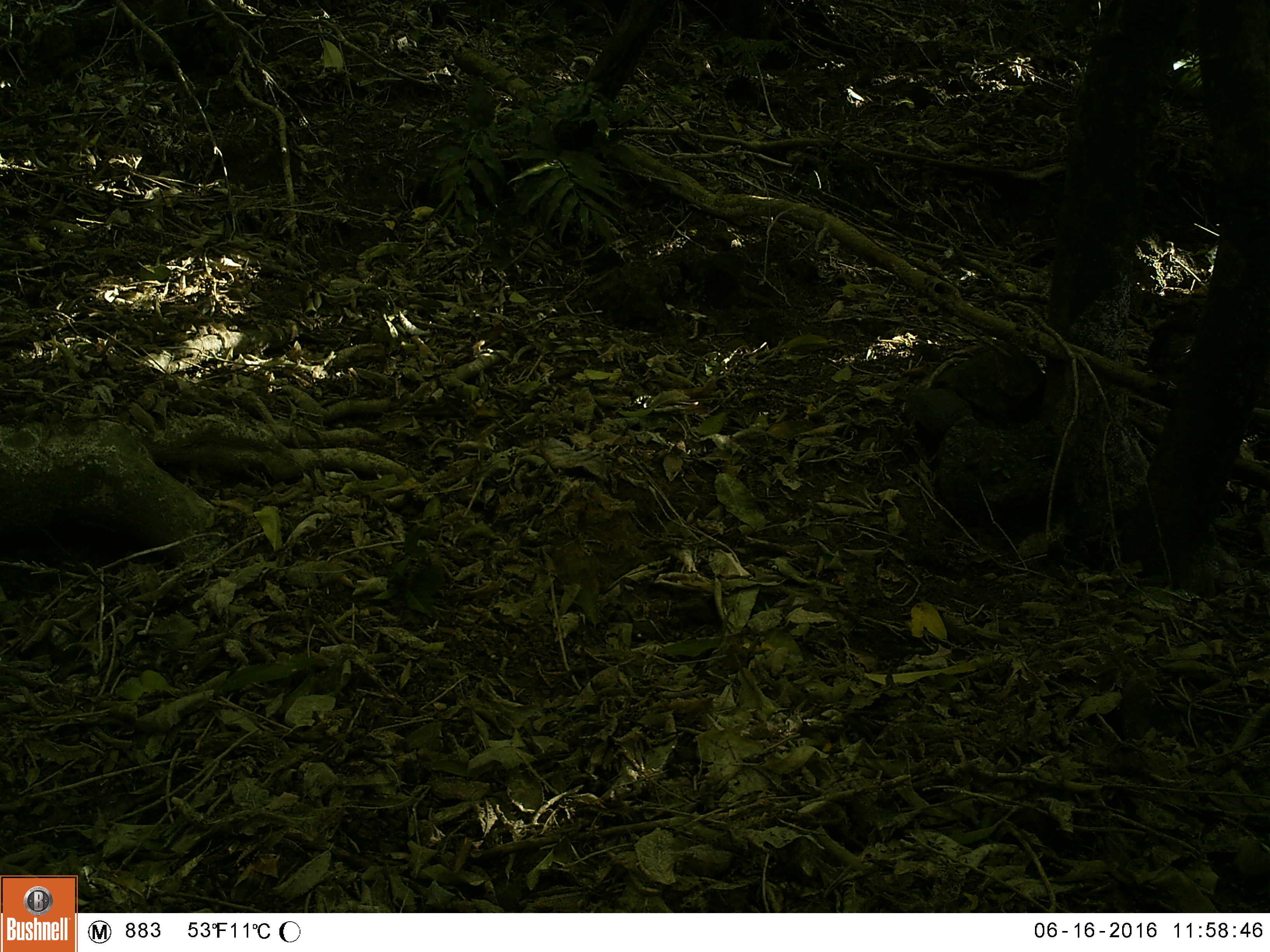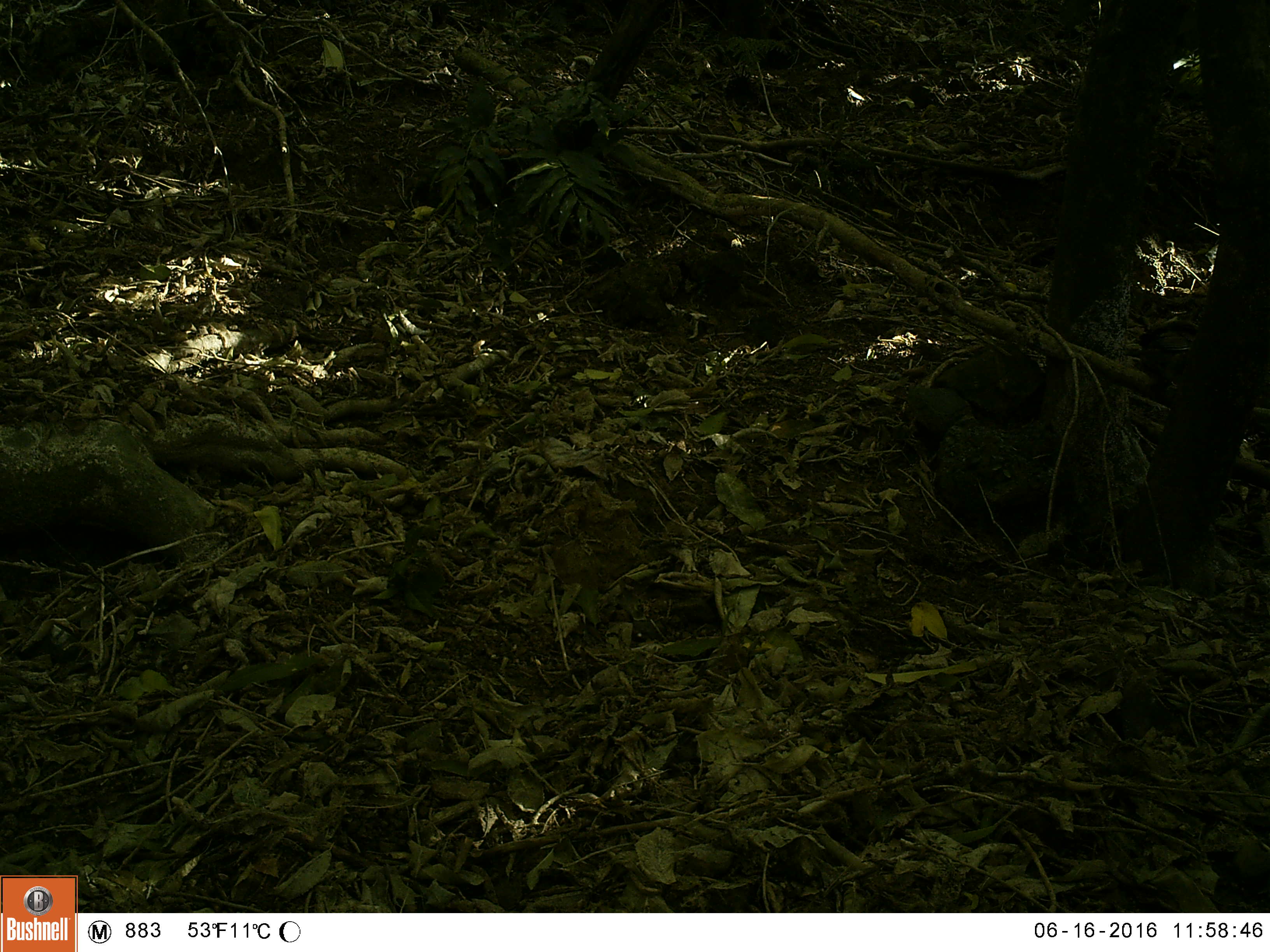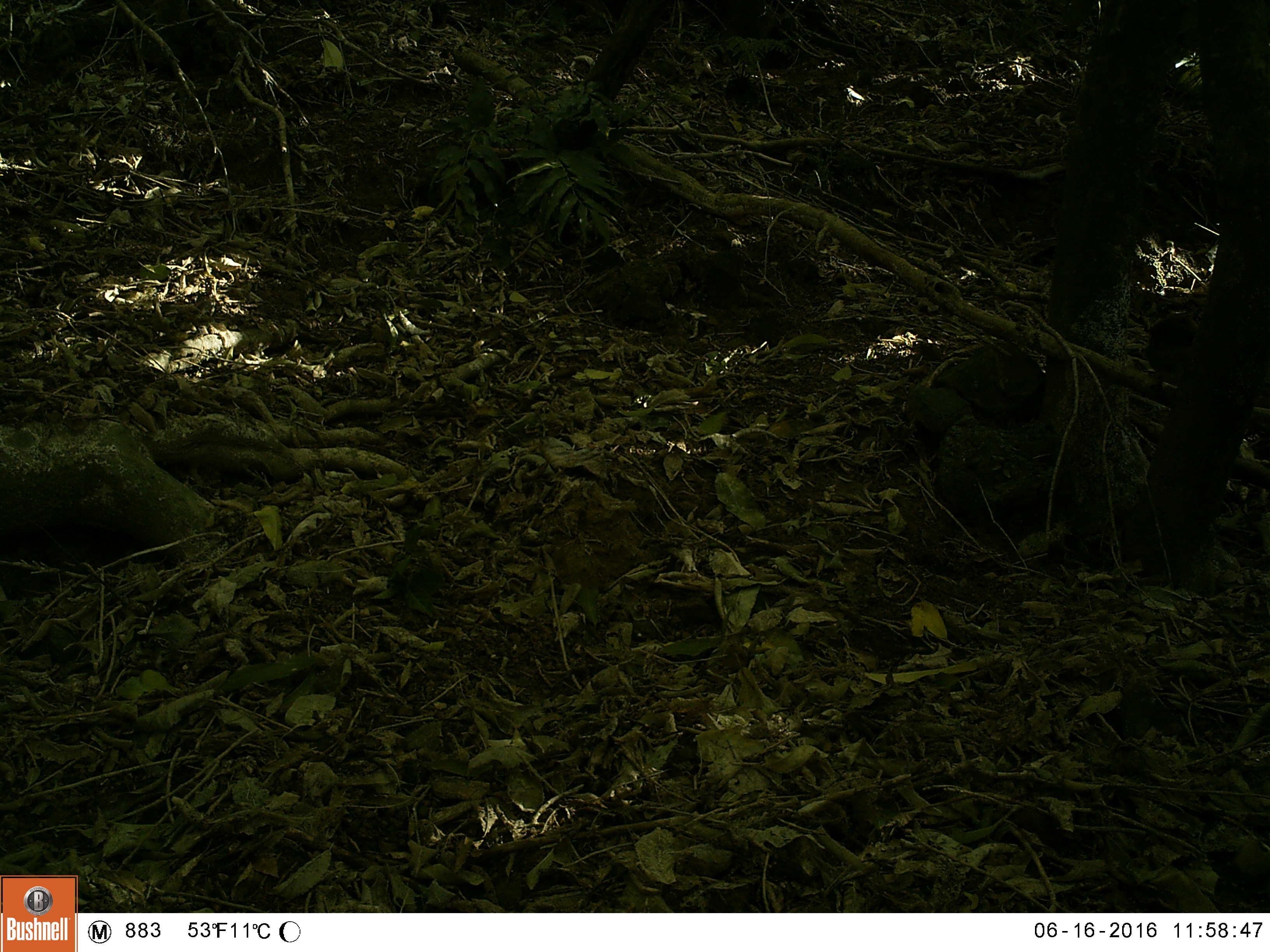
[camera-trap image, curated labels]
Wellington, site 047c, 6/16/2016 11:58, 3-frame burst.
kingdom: Animalia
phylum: Chordata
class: Aves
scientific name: Aves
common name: bird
Bird (Aves).